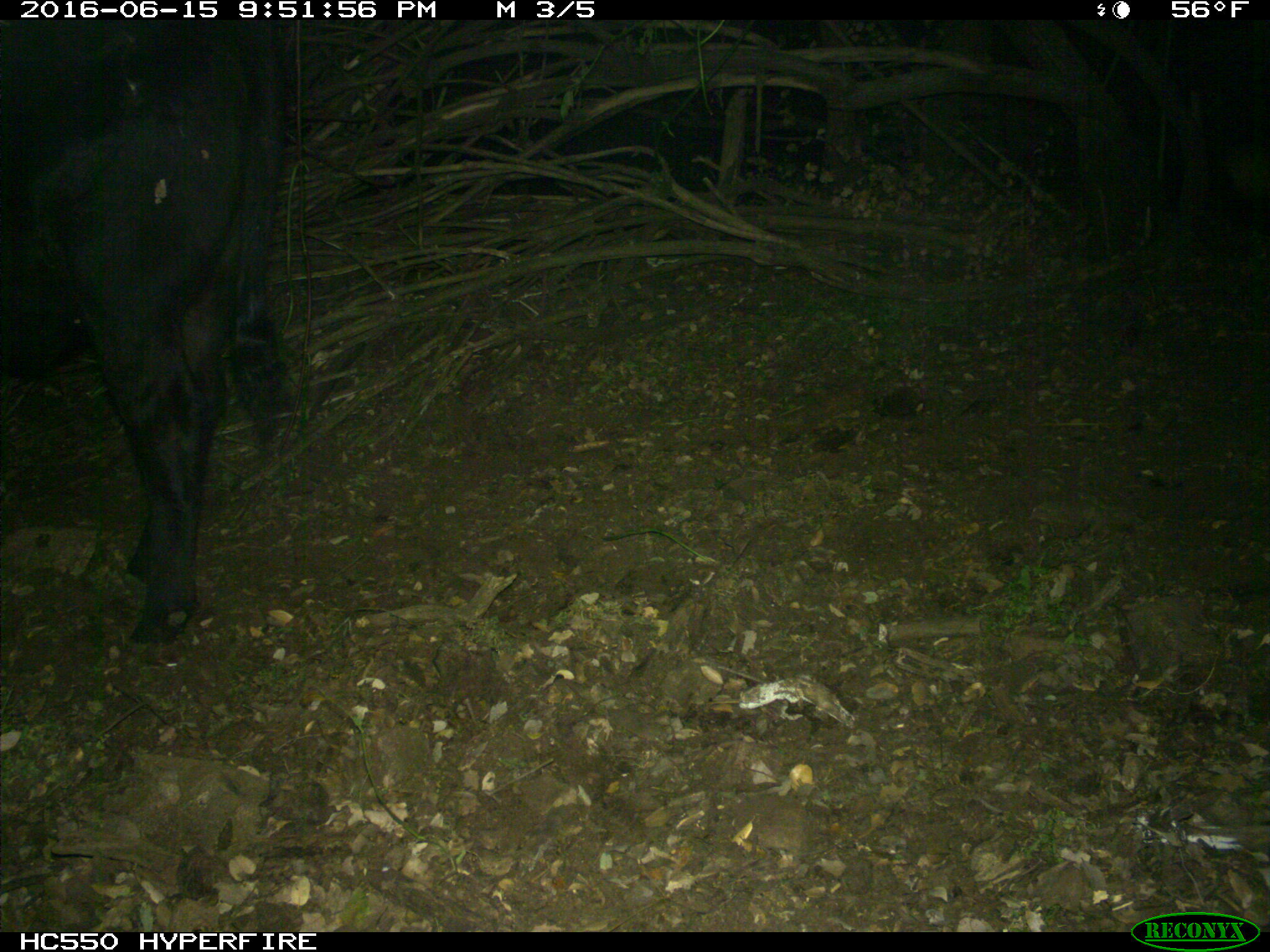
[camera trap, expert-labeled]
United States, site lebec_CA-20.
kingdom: Animalia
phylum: Chordata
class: Mammalia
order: Artiodactyla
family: Bovidae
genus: Bos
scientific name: Bos taurus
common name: domestic cow